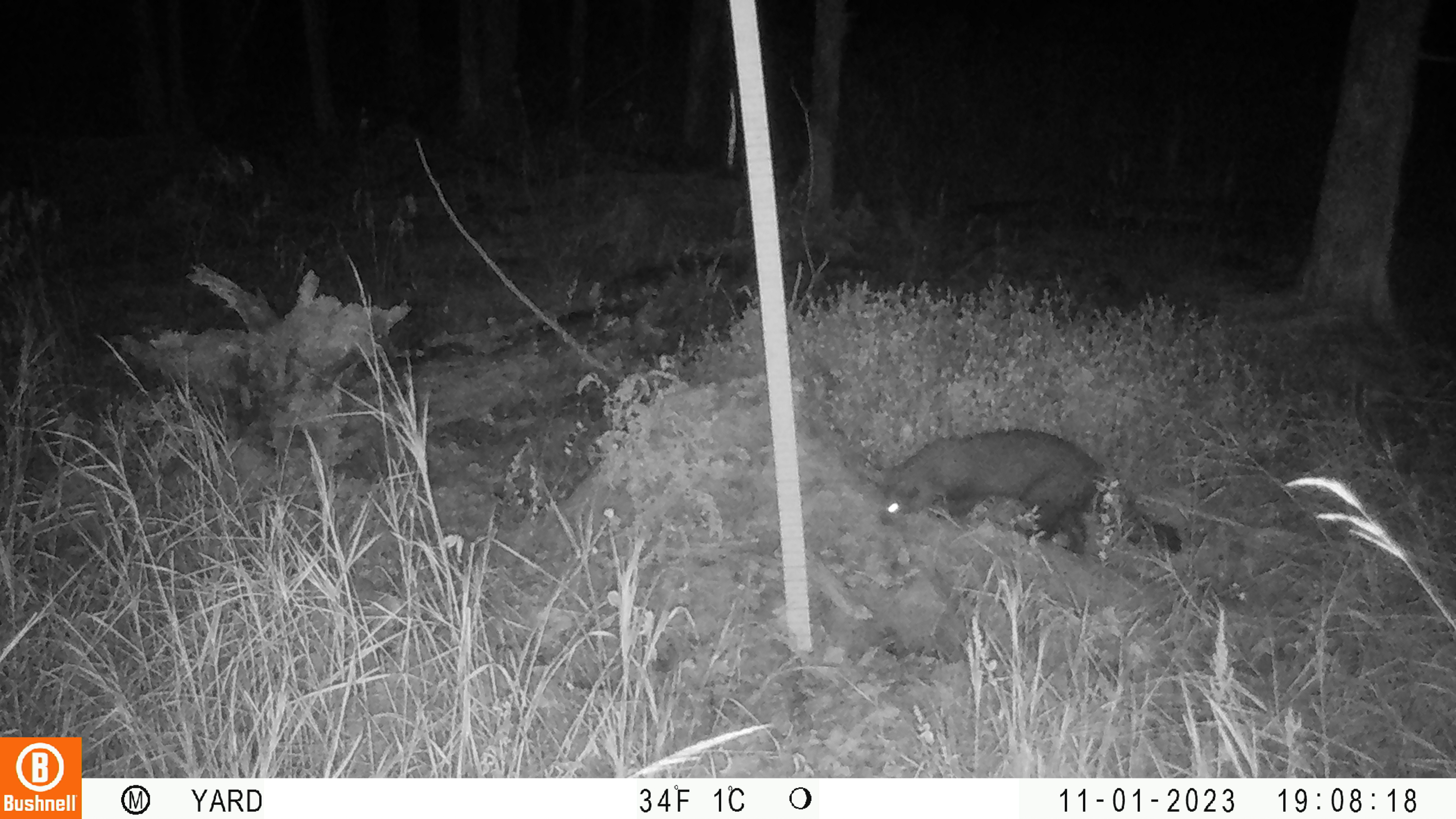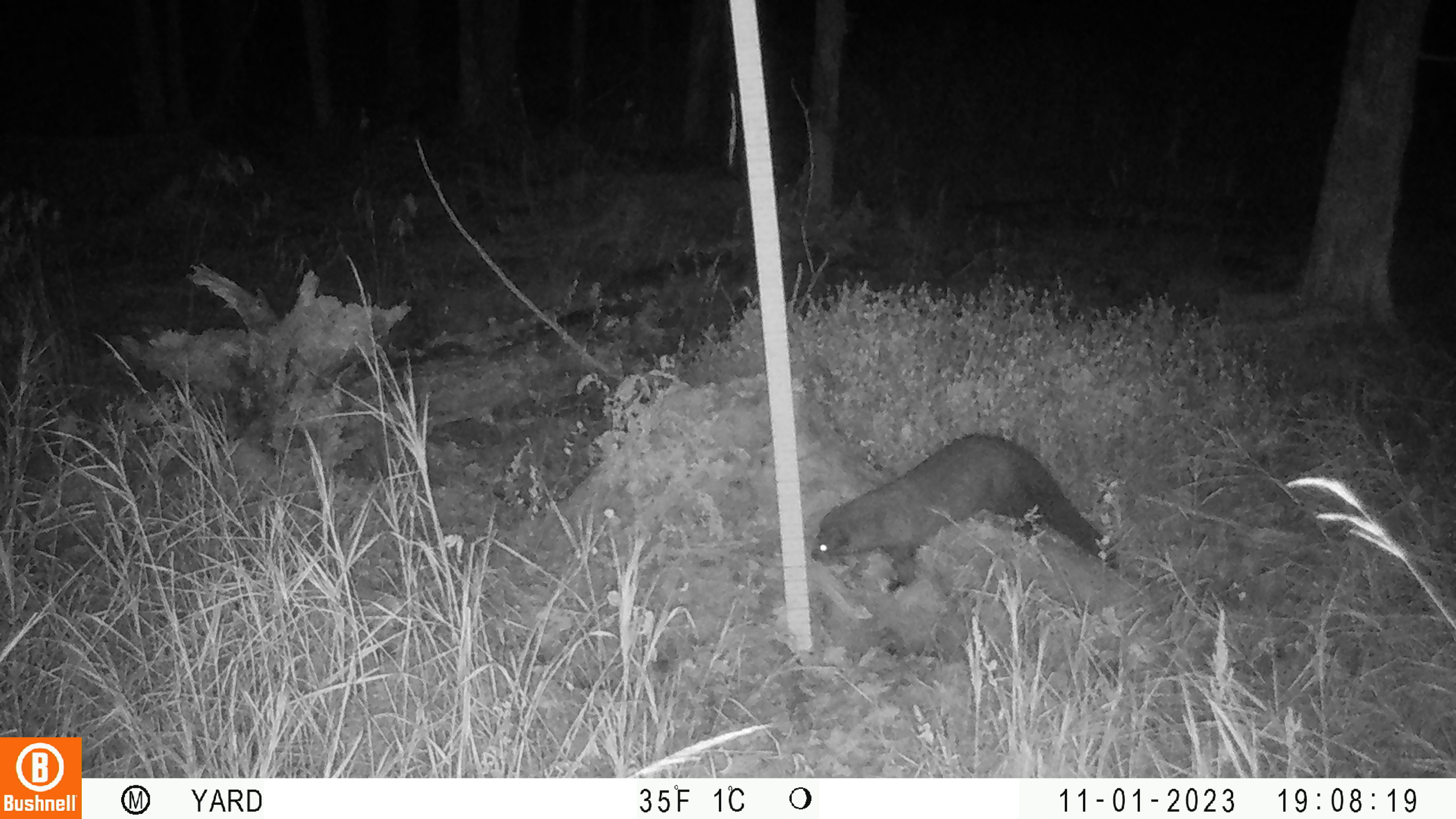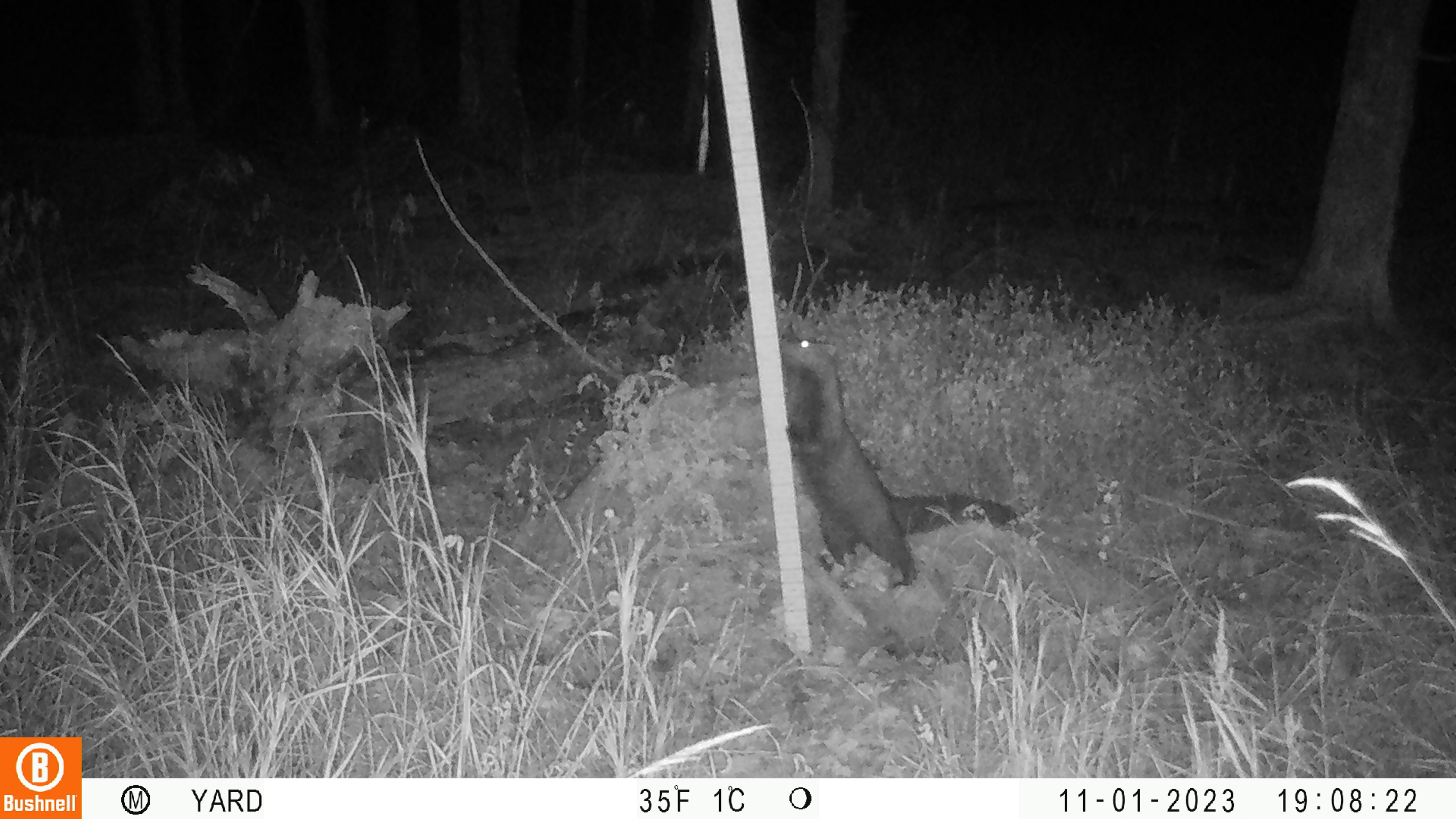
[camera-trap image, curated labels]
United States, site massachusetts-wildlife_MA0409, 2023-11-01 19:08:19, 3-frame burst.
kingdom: Animalia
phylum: Chordata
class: Mammalia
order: Carnivora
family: Mustelidae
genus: Pekania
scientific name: Pekania pennanti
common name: fisher